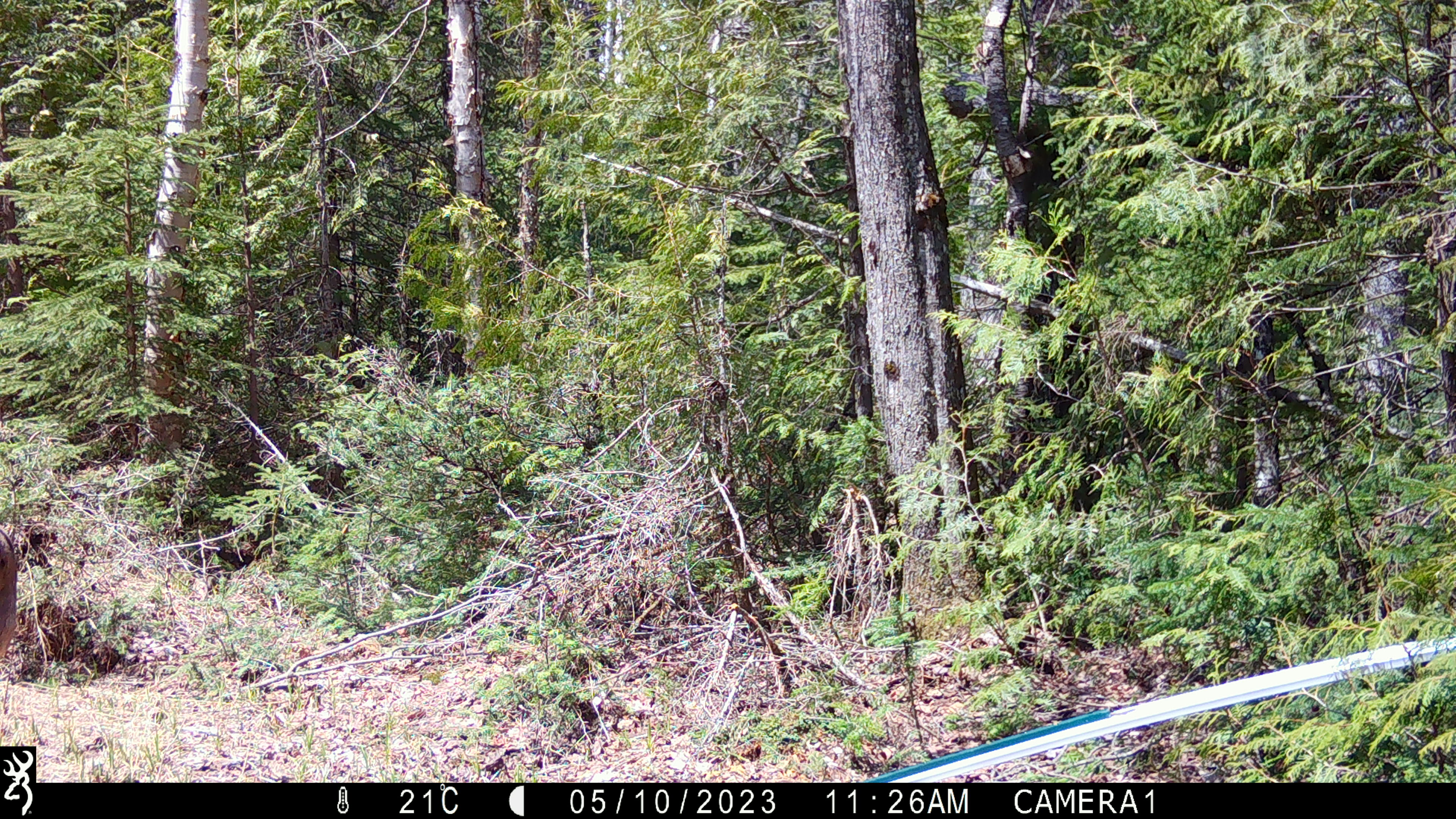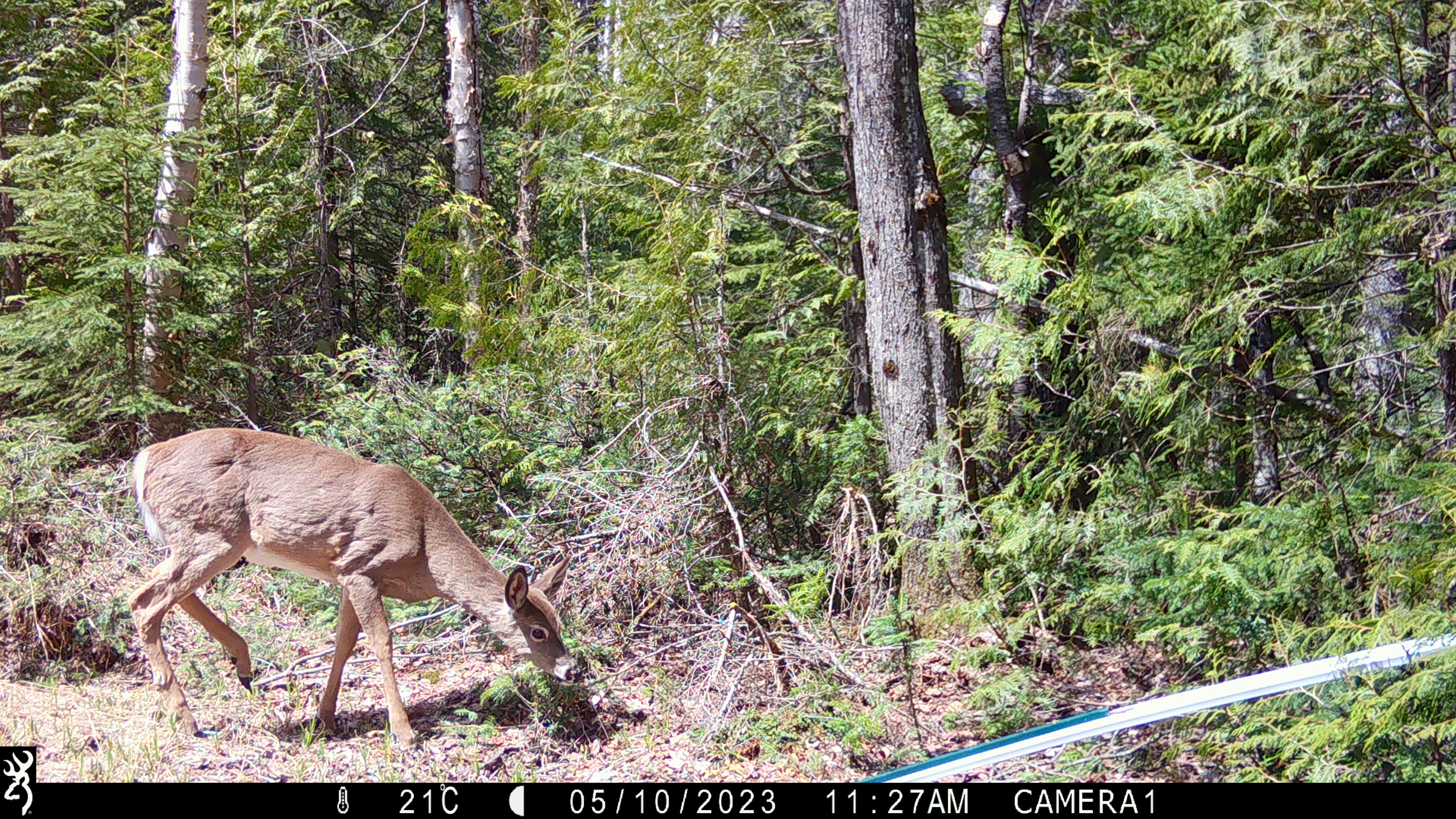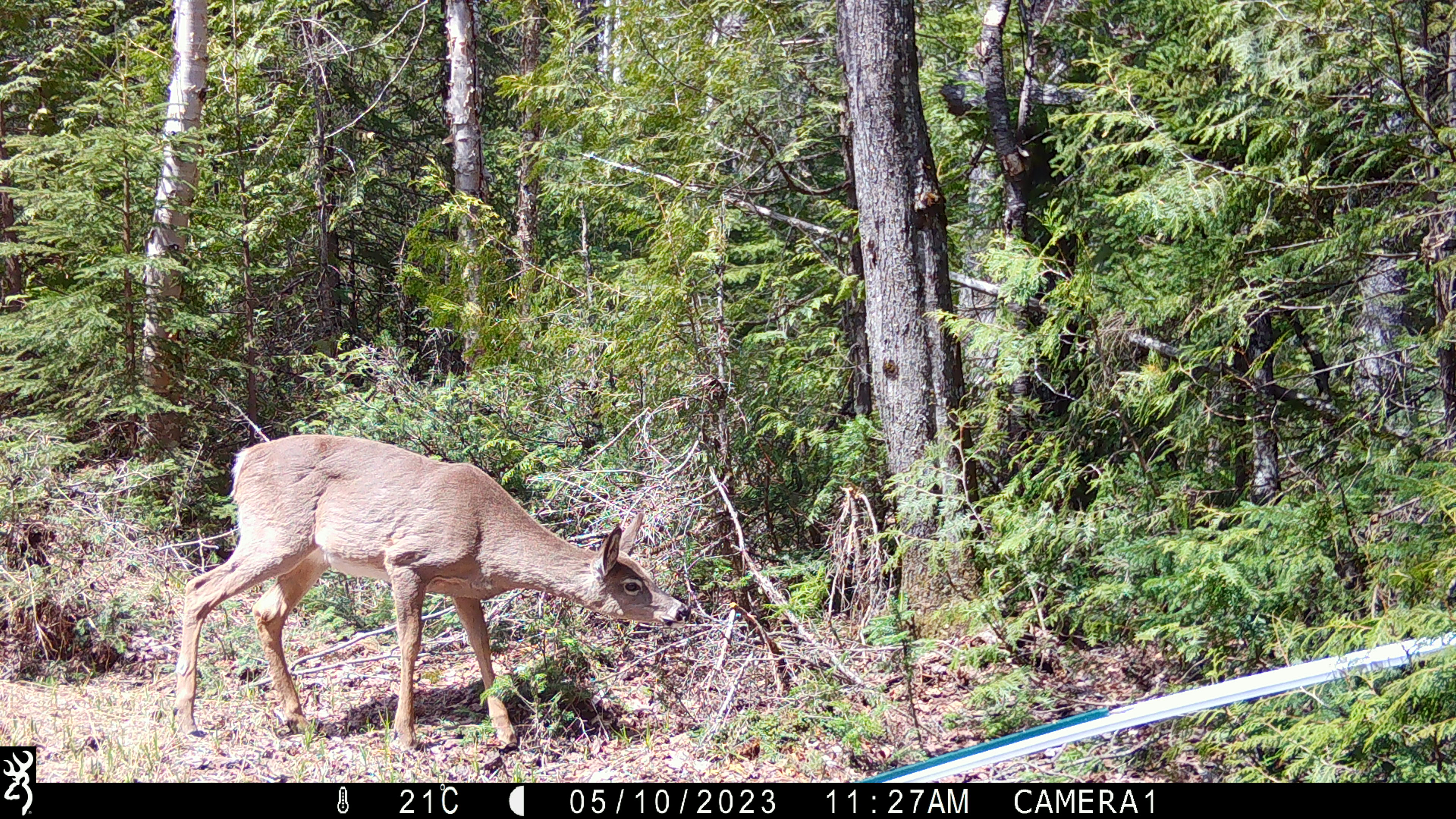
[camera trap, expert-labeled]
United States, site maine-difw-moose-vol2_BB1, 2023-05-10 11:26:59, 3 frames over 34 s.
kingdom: Animalia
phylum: Chordata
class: Mammalia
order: Artiodactyla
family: Cervidae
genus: Odocoileus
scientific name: Odocoileus virginianus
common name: white-tailed deer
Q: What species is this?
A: White-tailed deer (Odocoileus virginianus).